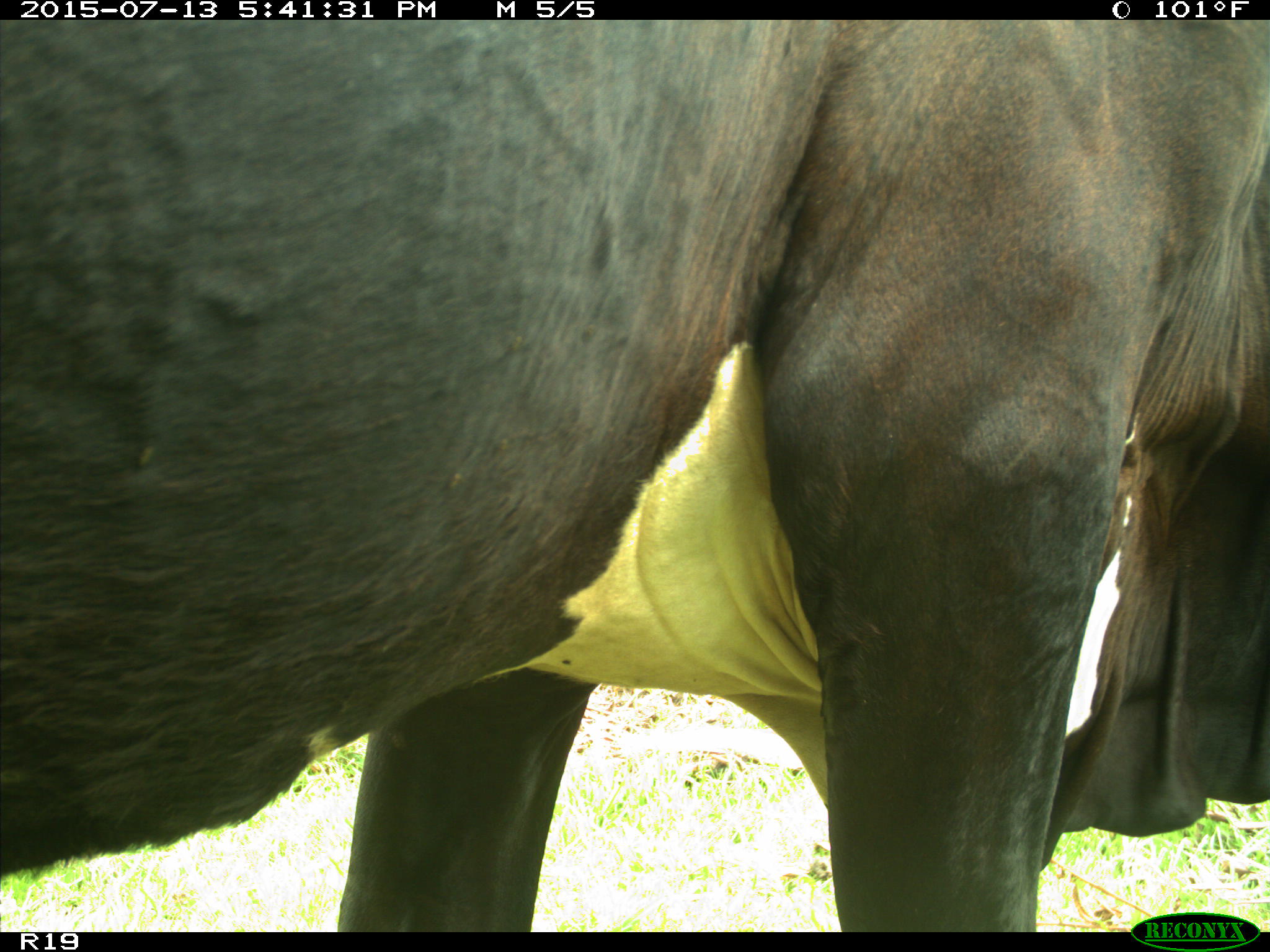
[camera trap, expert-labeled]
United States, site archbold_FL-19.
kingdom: Animalia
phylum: Chordata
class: Mammalia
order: Artiodactyla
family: Bovidae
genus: Bos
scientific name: Bos taurus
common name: domestic cow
Bos taurus (domestic cow).